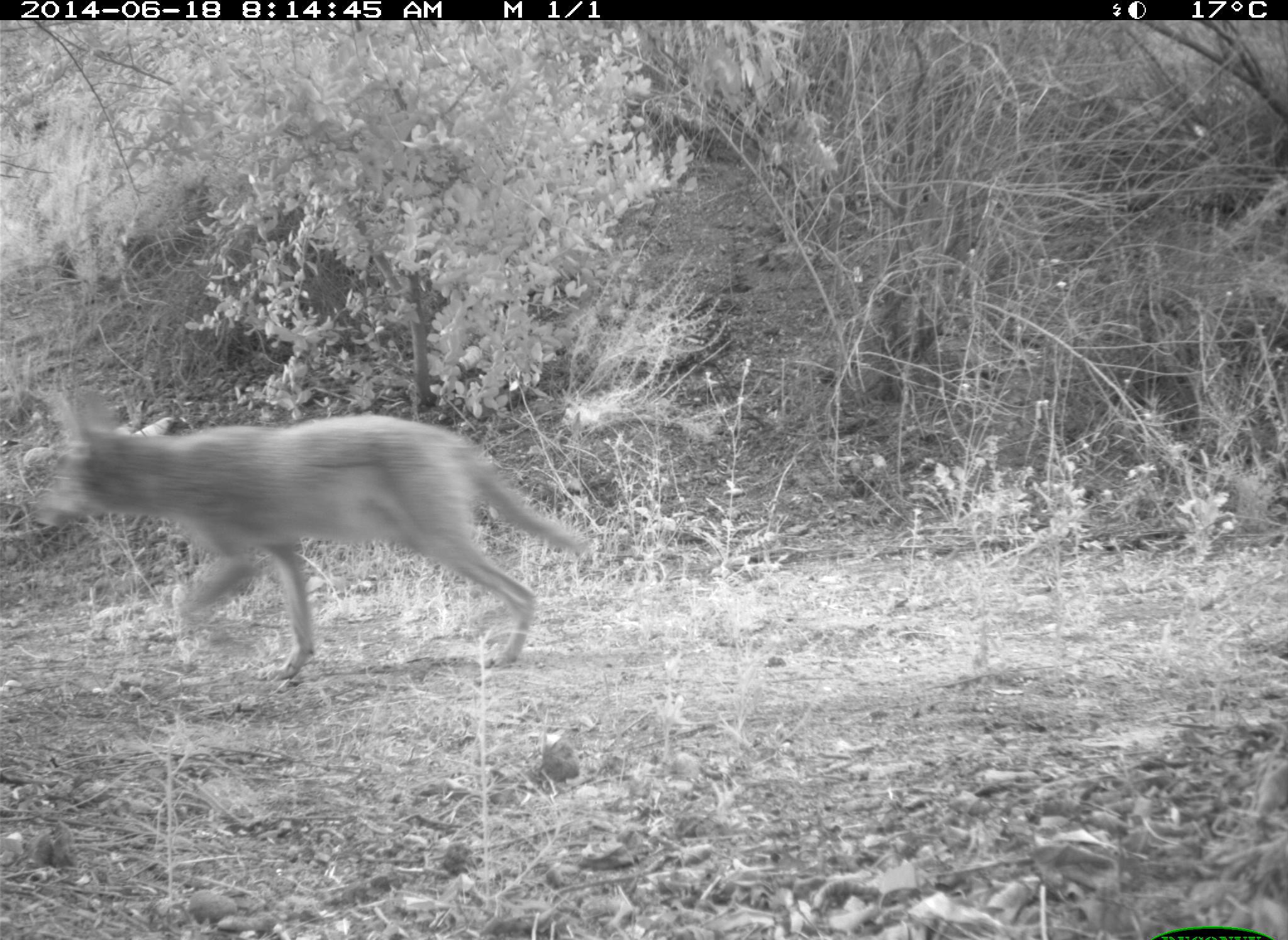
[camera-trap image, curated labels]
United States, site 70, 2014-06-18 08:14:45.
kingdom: Animalia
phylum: Chordata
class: Mammalia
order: Carnivora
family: Canidae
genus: Canis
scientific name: Canis latrans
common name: coyote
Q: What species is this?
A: Coyote (Canis latrans).